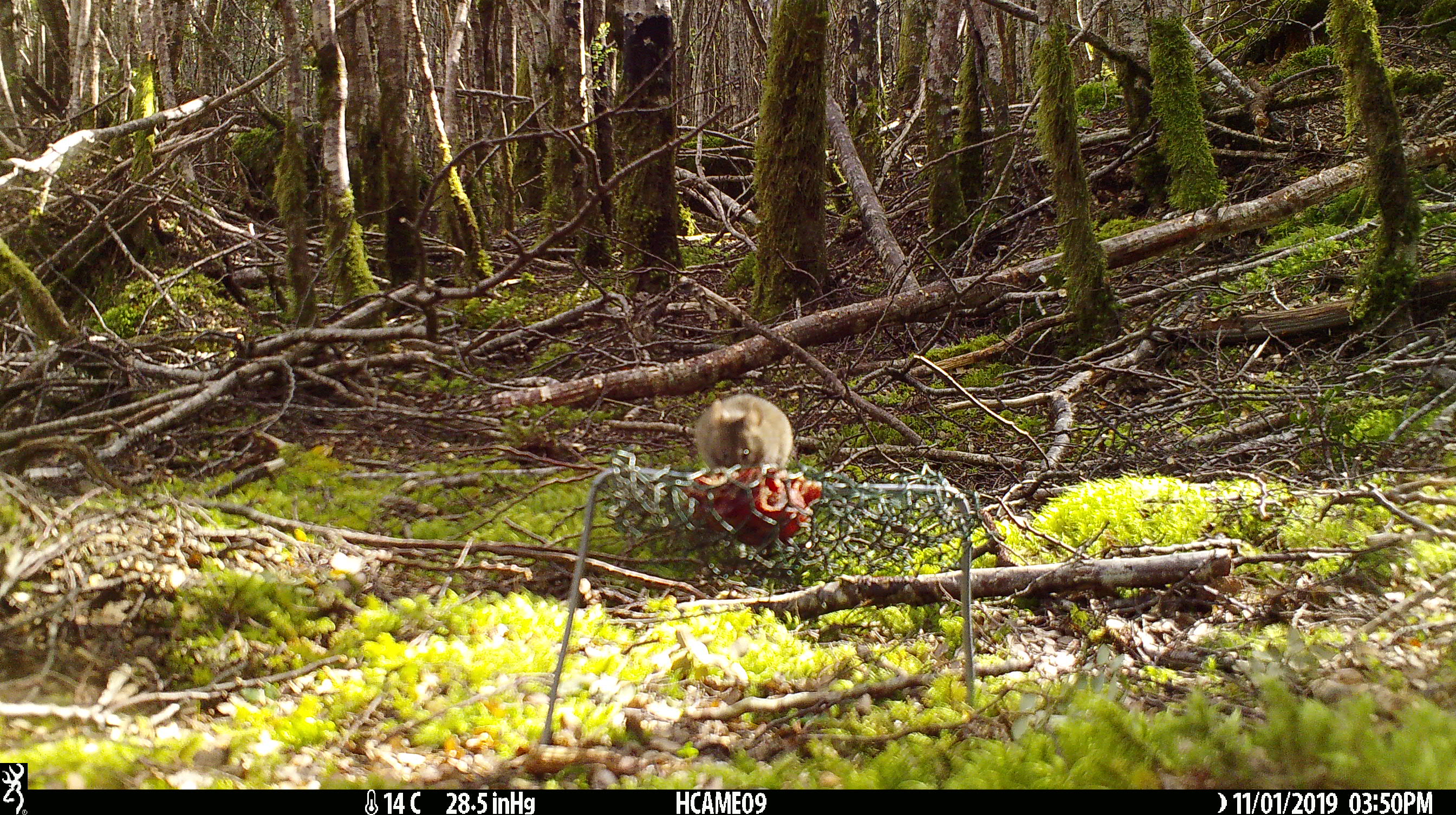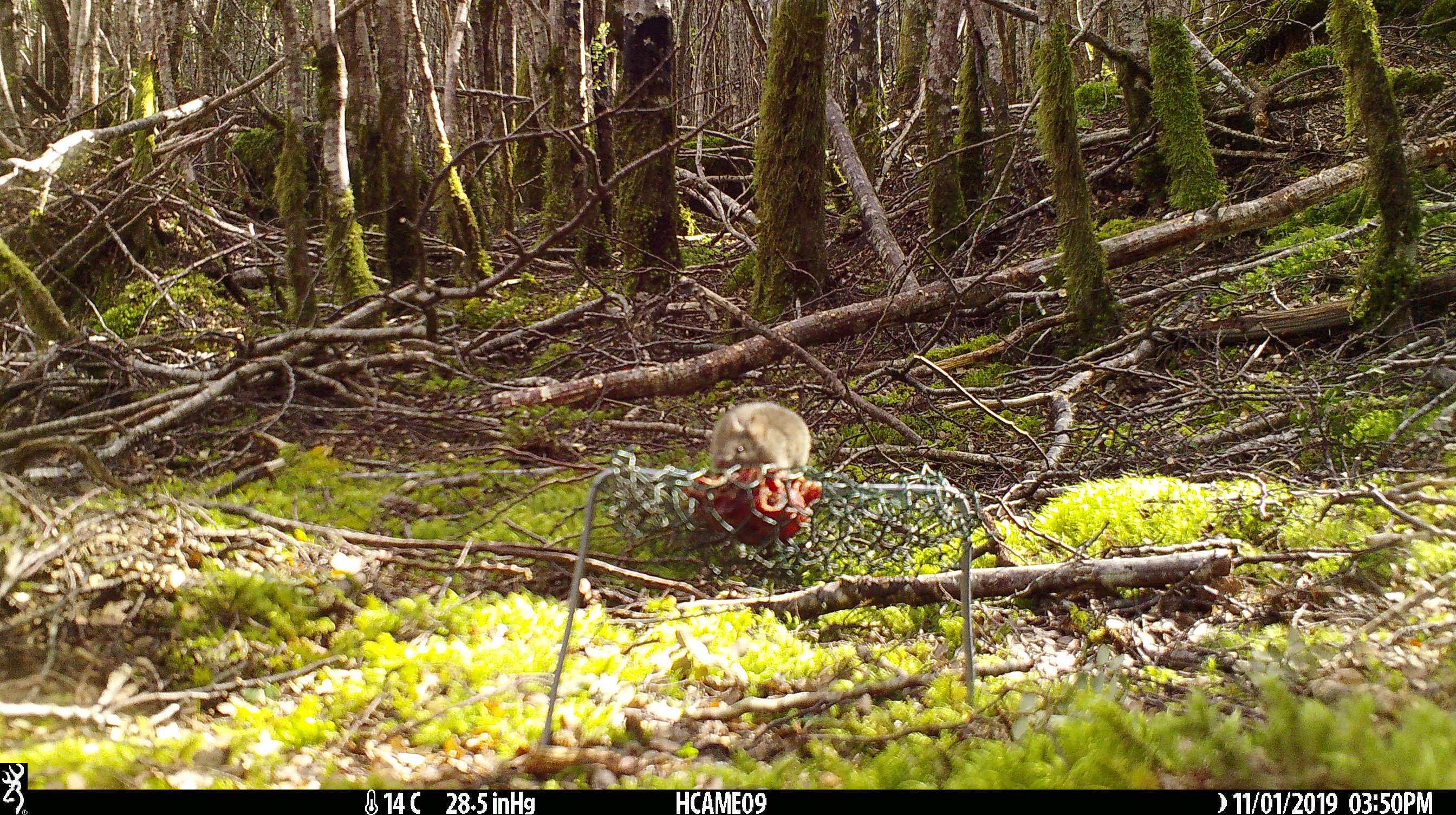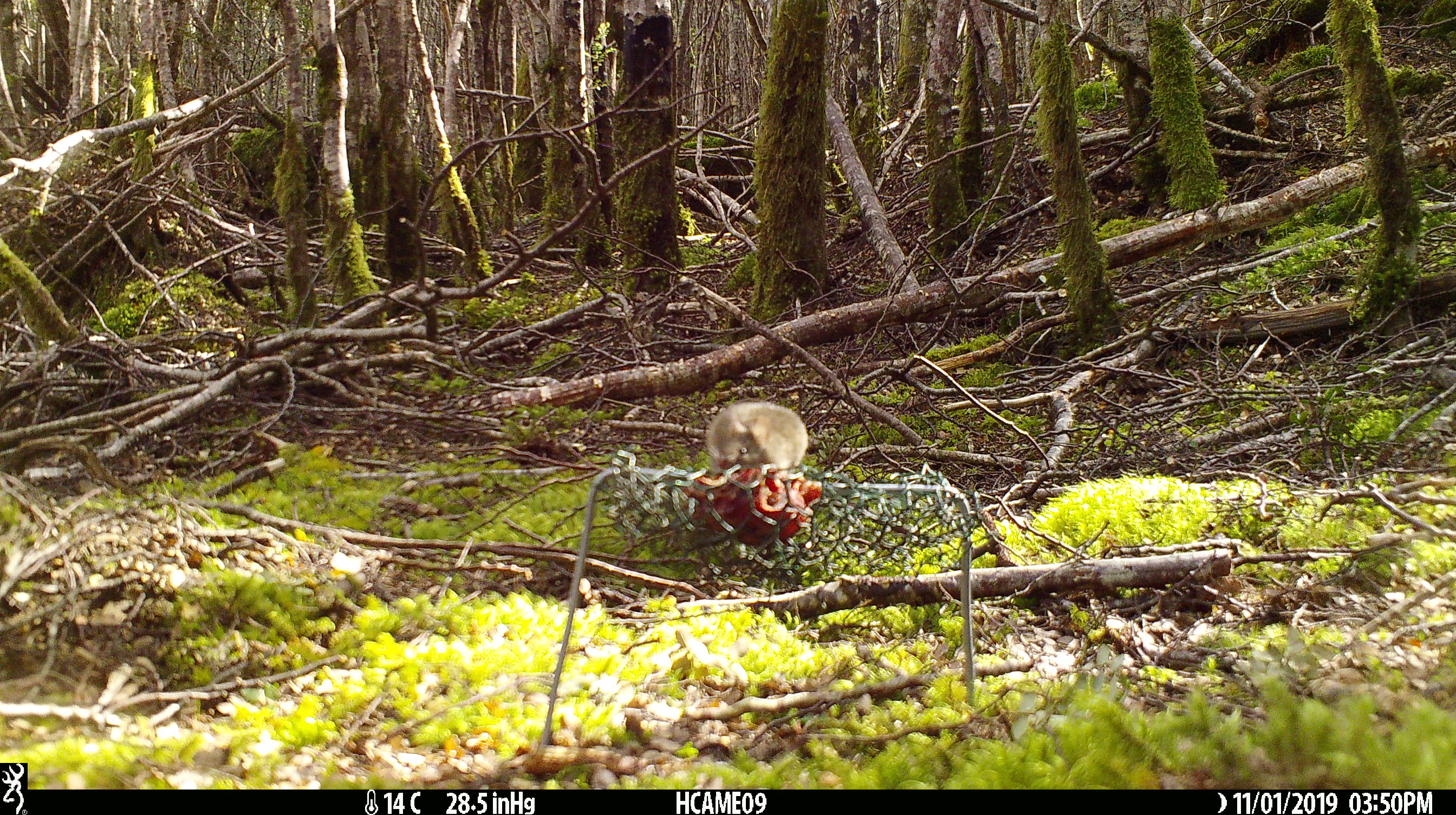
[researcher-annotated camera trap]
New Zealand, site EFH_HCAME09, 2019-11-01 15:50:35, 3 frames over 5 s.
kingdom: Animalia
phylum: Chordata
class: Mammalia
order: Rodentia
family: Muridae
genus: Mus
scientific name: Mus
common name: mouse